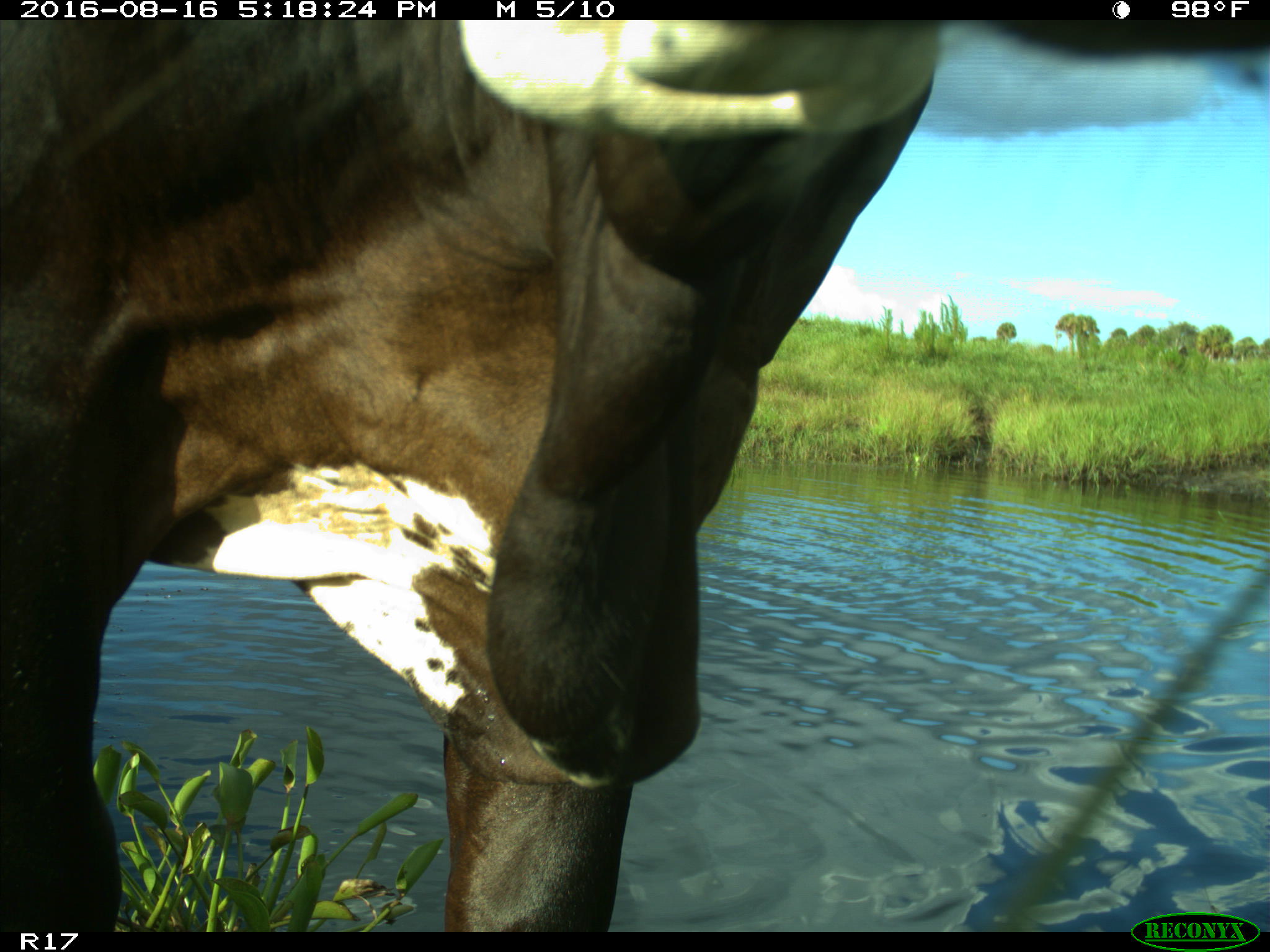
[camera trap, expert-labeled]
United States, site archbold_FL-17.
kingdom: Animalia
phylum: Chordata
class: Mammalia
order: Artiodactyla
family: Bovidae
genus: Bos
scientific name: Bos taurus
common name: domestic cow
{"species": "Bos taurus (domestic cow)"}